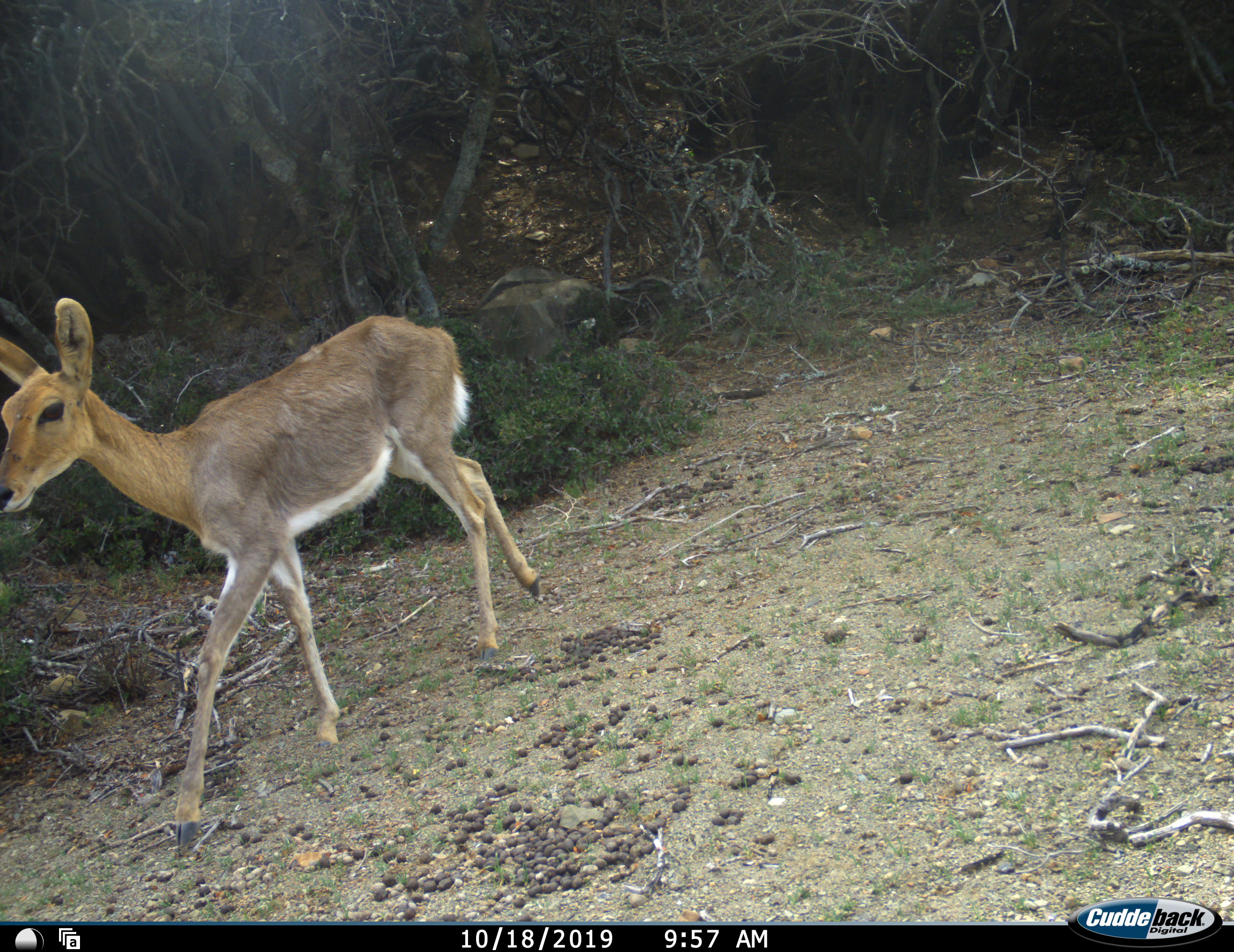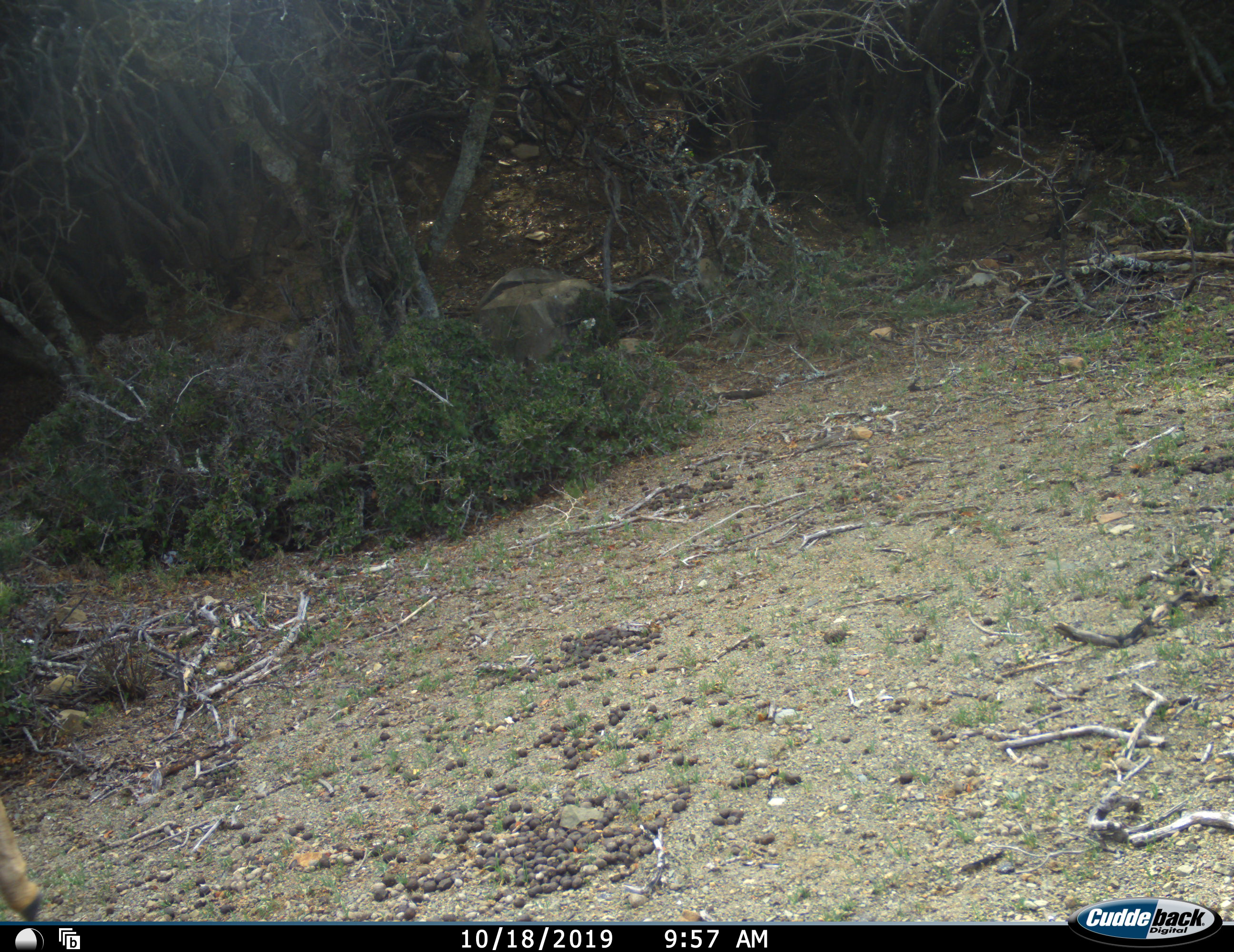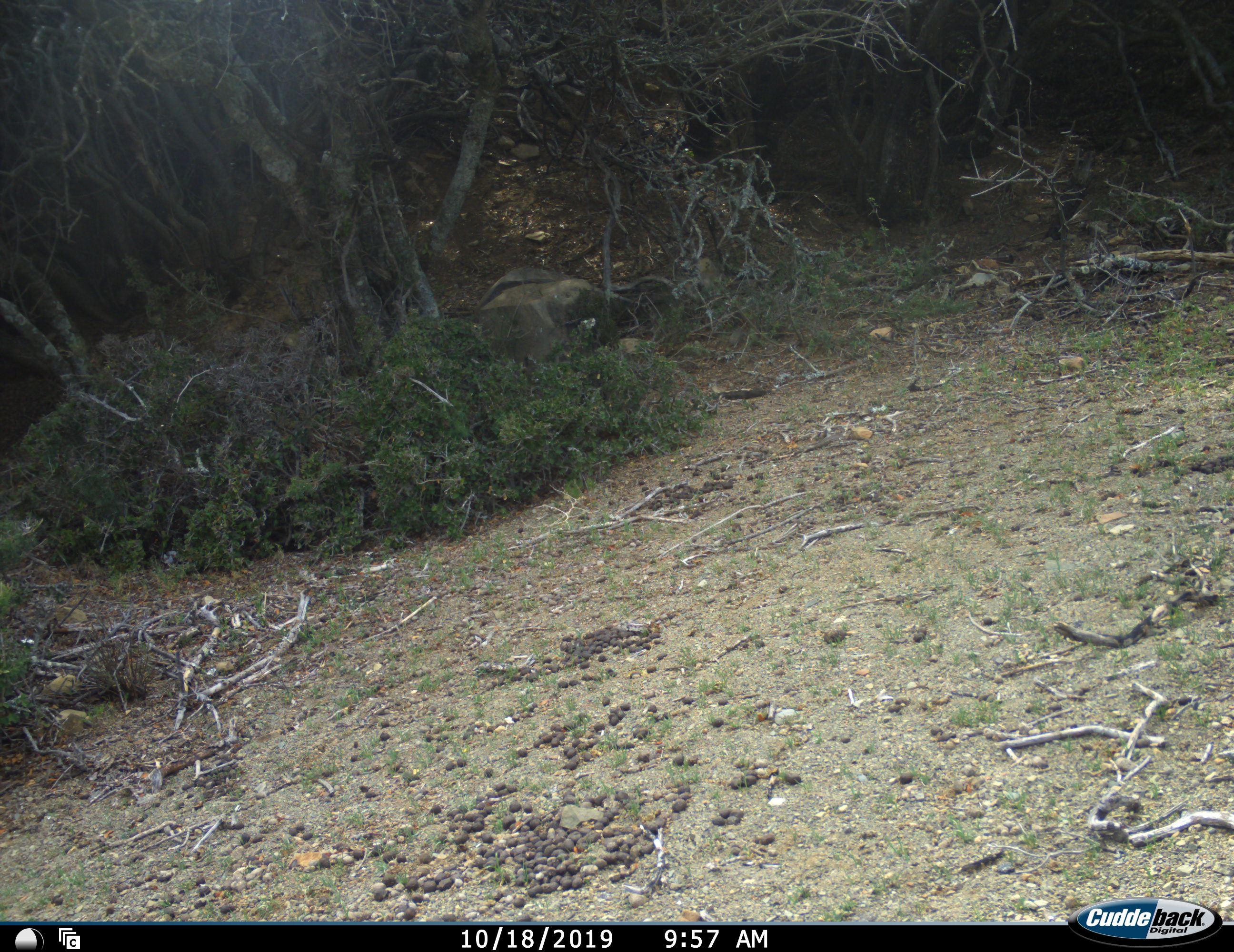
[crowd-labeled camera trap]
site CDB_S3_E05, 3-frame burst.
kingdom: Animalia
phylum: Chordata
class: Mammalia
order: Artiodactyla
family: Bovidae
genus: Redunca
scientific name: Redunca fulvorufula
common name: mountain reedbuck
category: reedbuckmountain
Reedbuckmountain (mountain reedbuck) (Redunca fulvorufula), count 1. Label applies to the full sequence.